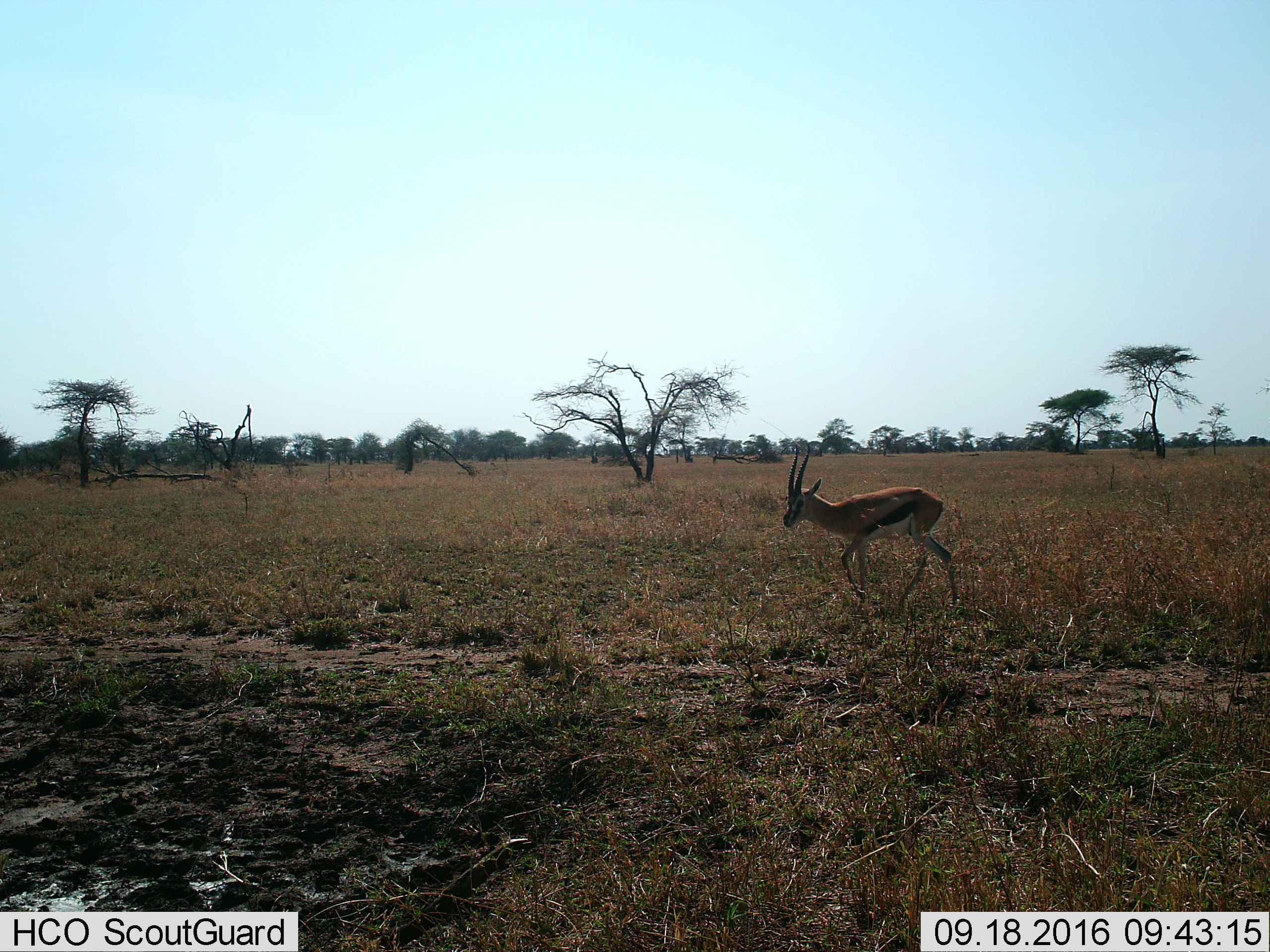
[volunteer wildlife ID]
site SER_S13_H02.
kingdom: Animalia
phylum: Chordata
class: Mammalia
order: Artiodactyla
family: Bovidae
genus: Eudorcas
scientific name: Eudorcas thomsonii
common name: thomson's gazelle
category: gazellethomsons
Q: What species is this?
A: Gazellethomsons (thomson's gazelle) (Eudorcas thomsonii).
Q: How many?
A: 1.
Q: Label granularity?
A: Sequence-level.